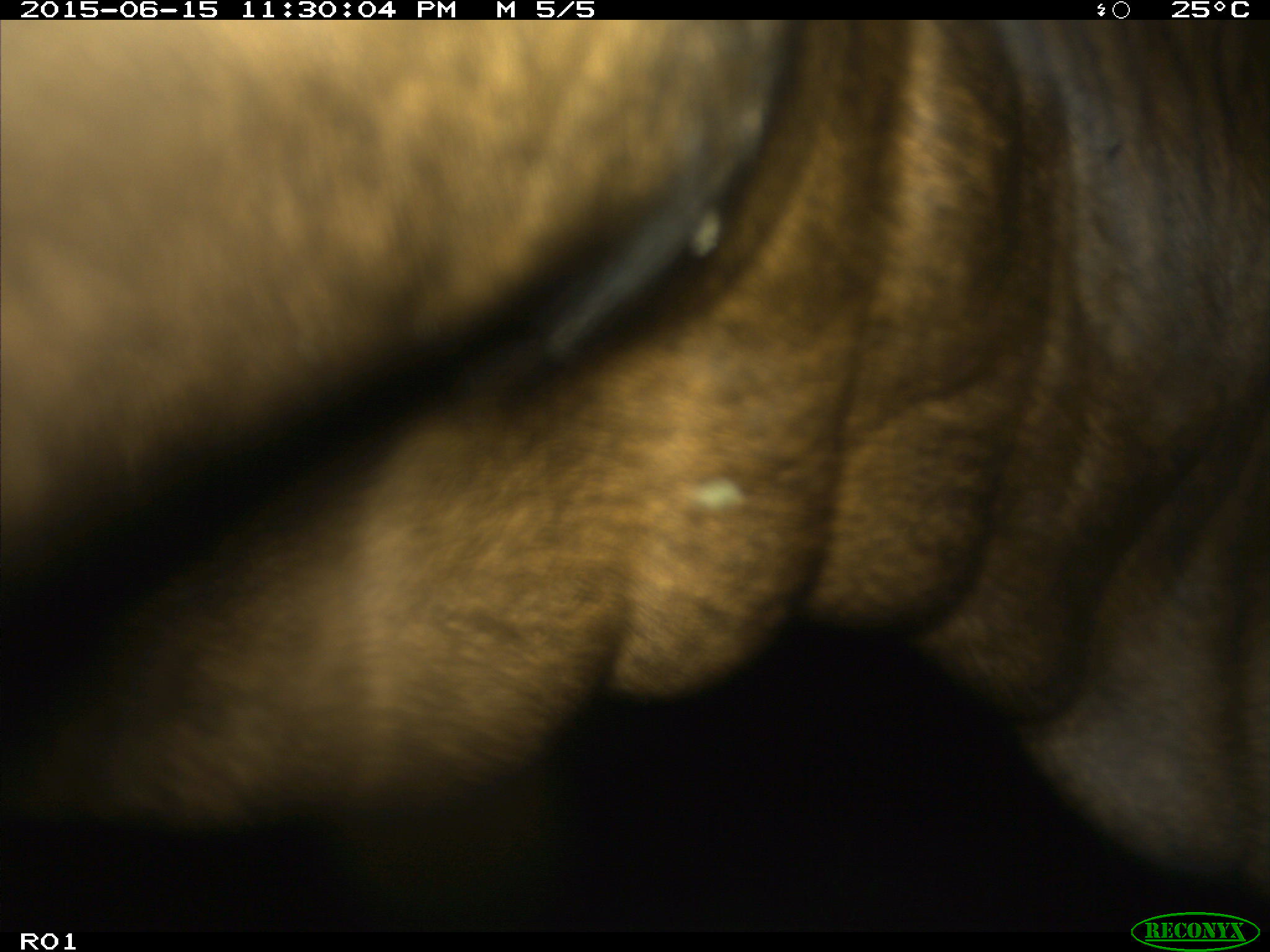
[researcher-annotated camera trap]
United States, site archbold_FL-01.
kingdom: Animalia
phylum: Chordata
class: Mammalia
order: Artiodactyla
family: Bovidae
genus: Bos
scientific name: Bos taurus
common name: domestic cow